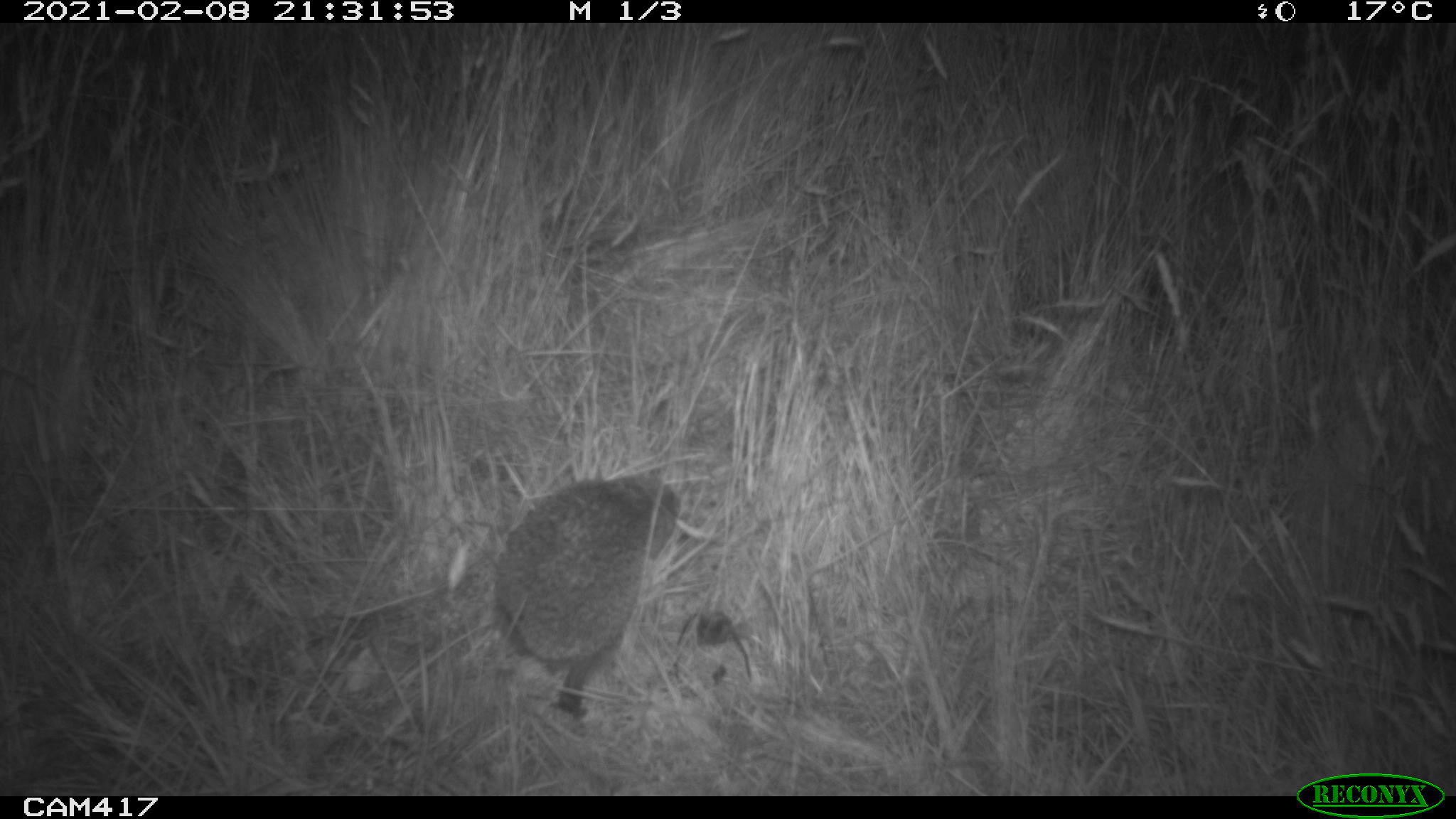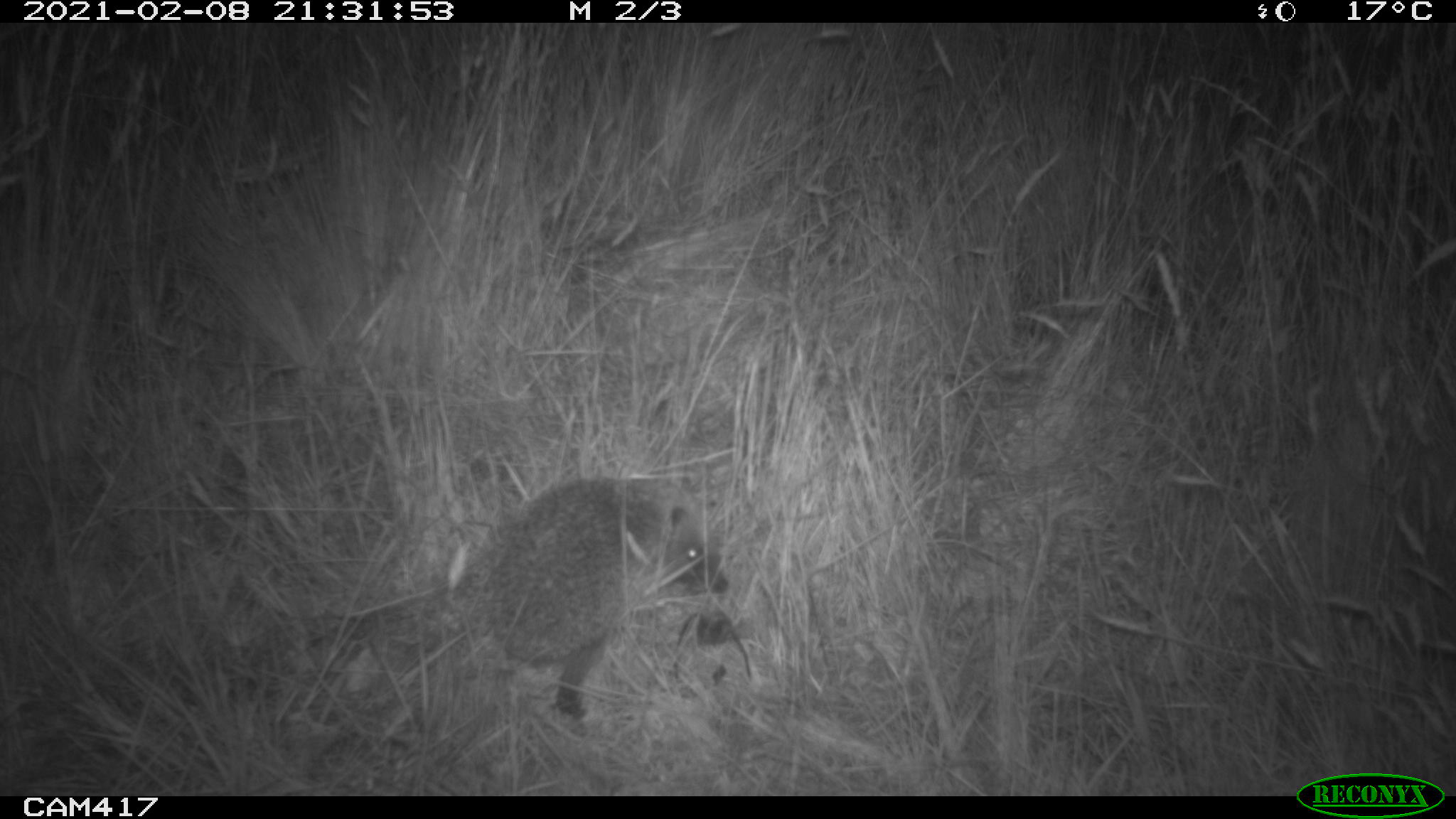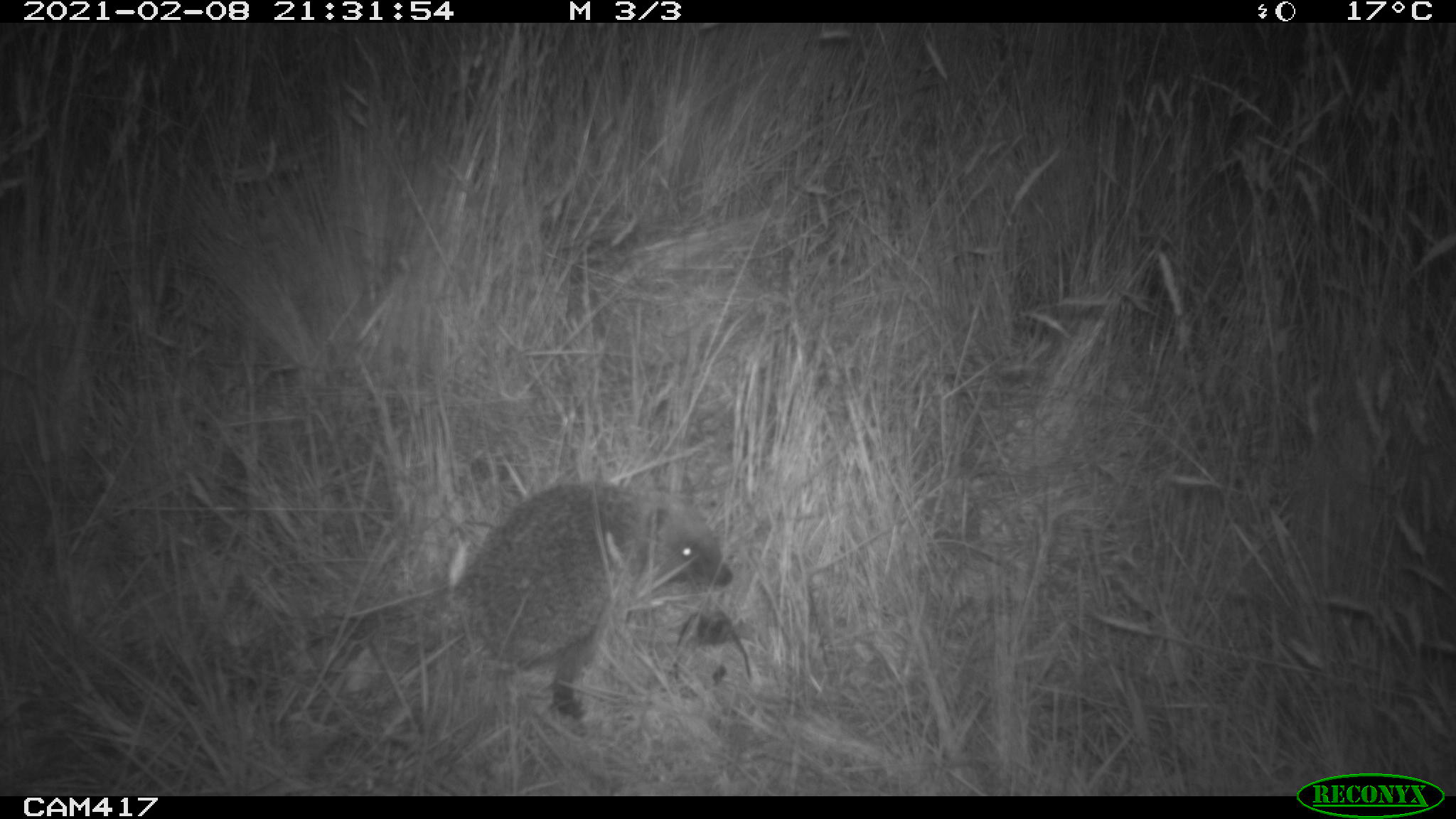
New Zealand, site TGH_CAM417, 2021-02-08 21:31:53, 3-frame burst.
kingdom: Animalia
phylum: Chordata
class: Mammalia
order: Eulipotyphla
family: Erinaceidae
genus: Erinaceus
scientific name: Erinaceus europaeus europaeus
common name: european hedgehog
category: hedgehog